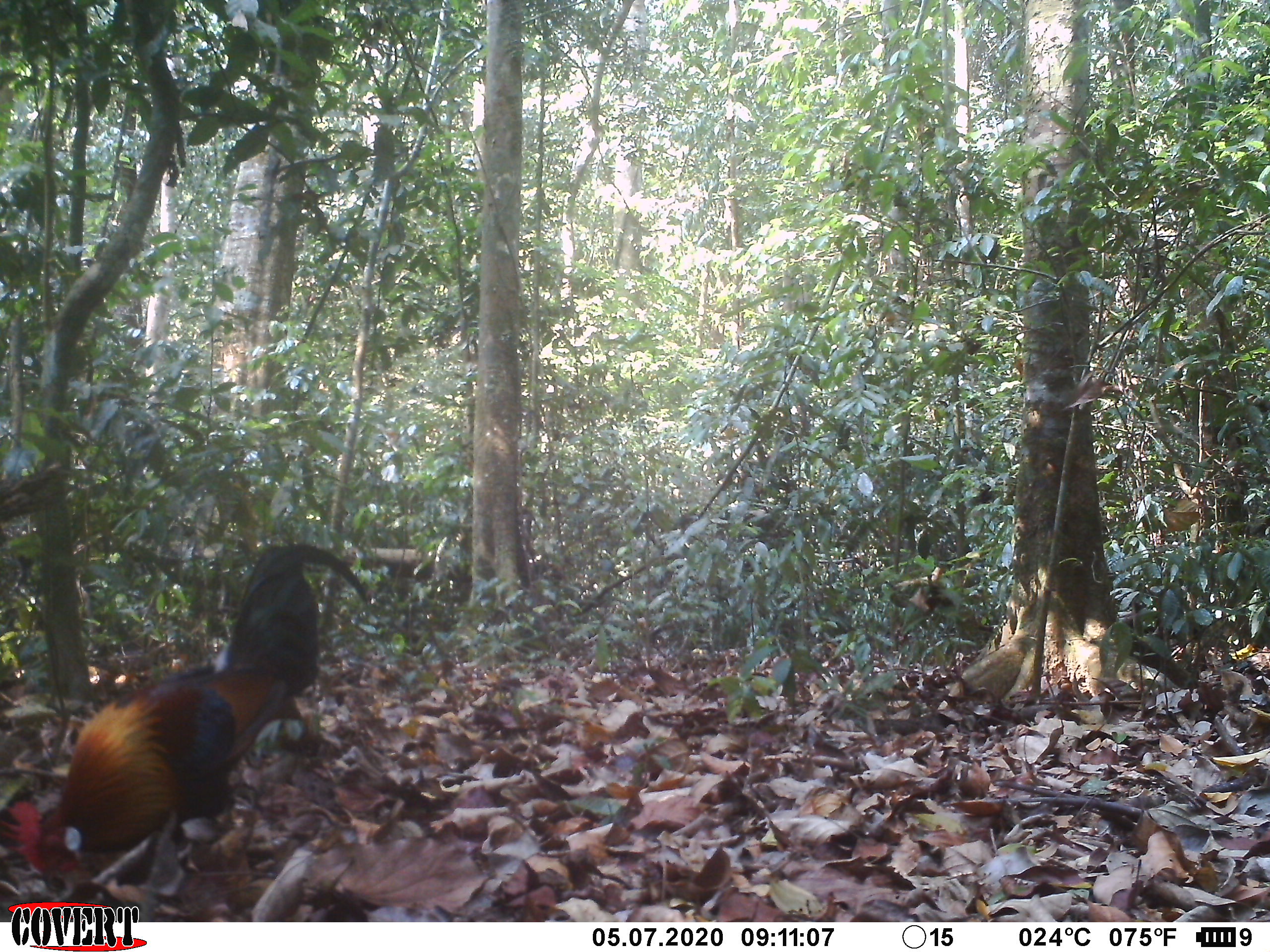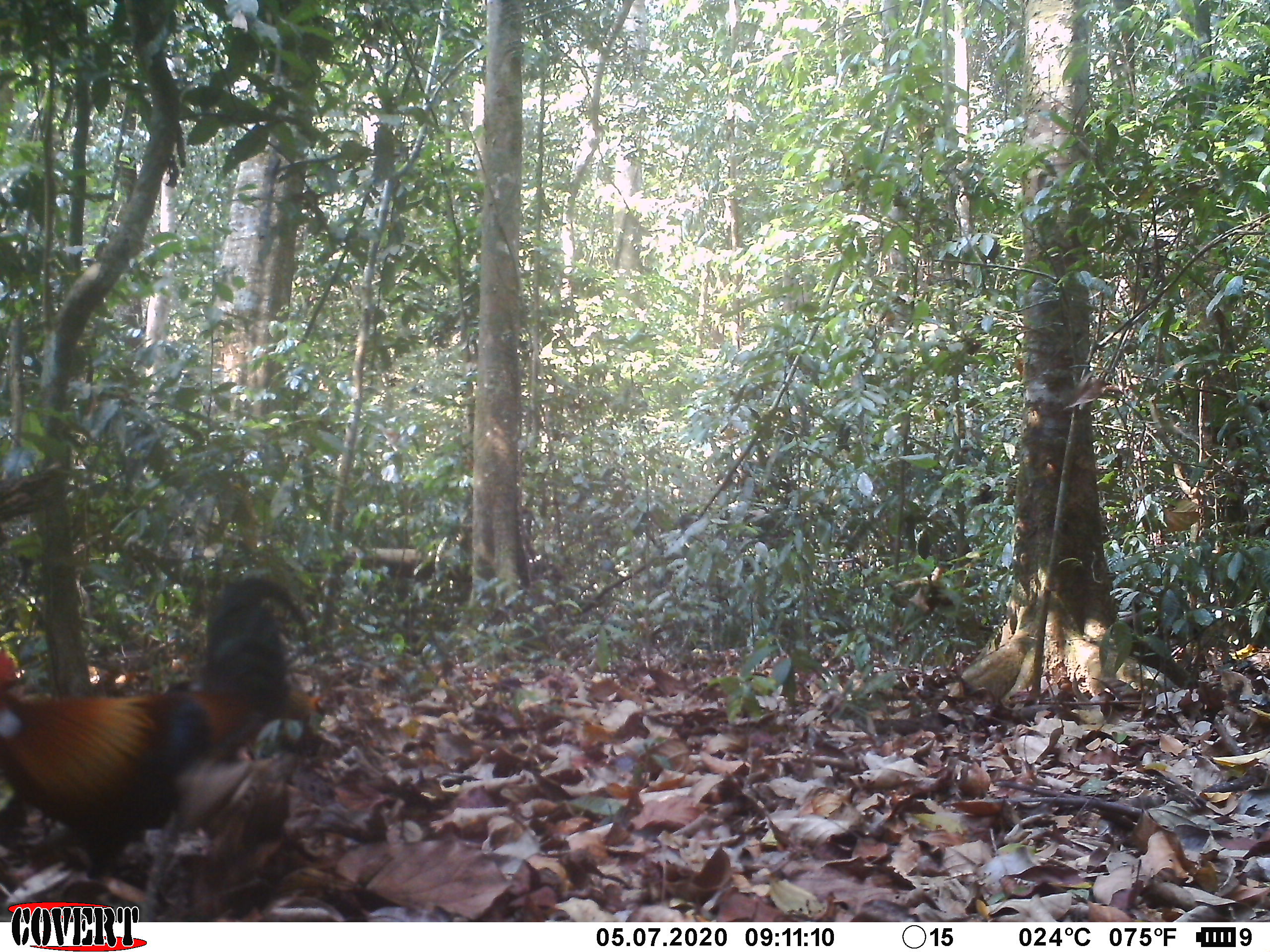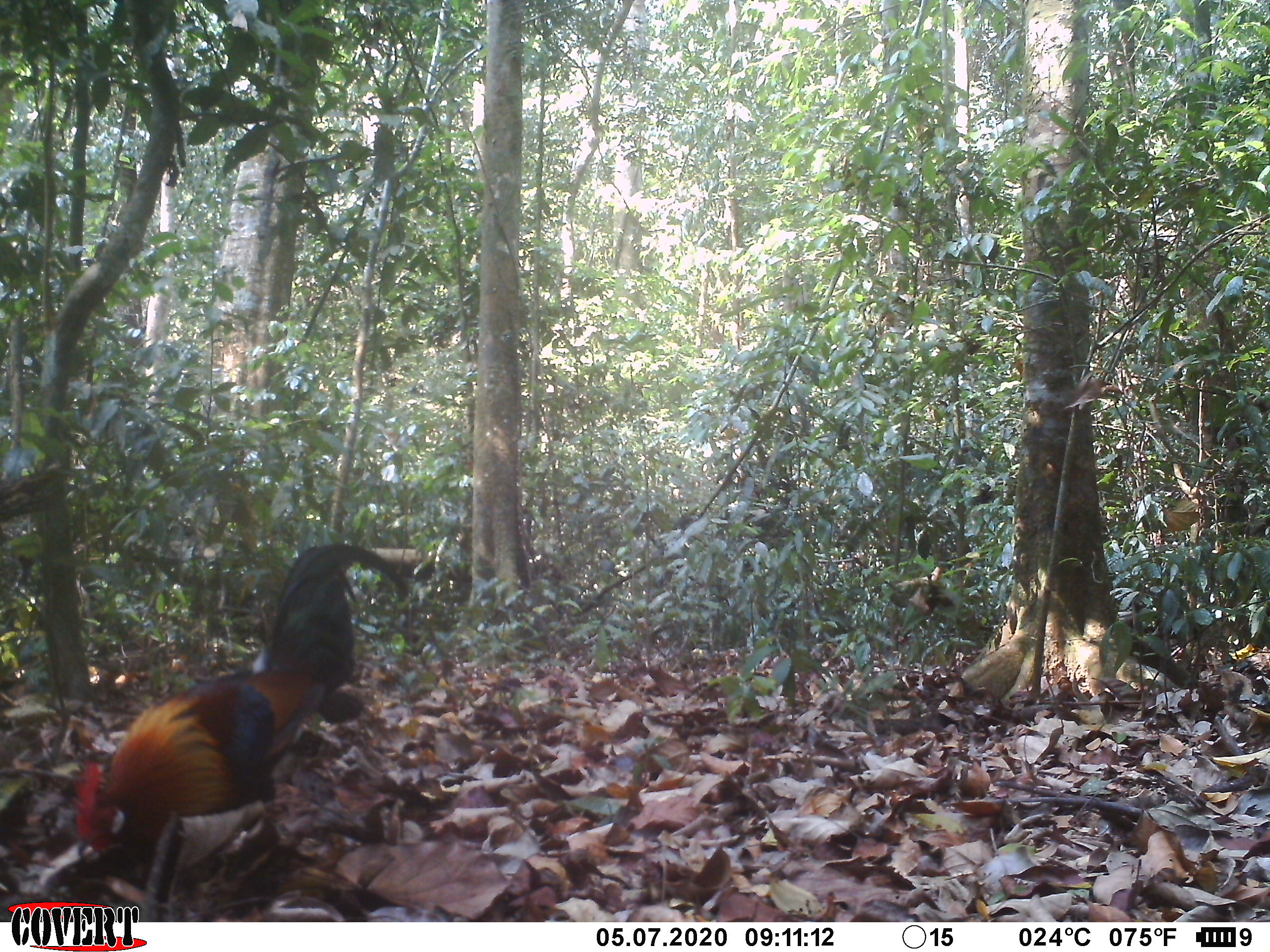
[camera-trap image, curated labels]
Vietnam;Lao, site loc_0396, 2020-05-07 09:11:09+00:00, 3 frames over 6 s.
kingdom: Animalia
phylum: Chordata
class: Aves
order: Galliformes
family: Phasianidae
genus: Gallus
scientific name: Gallus gallus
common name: red junglefowl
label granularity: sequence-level